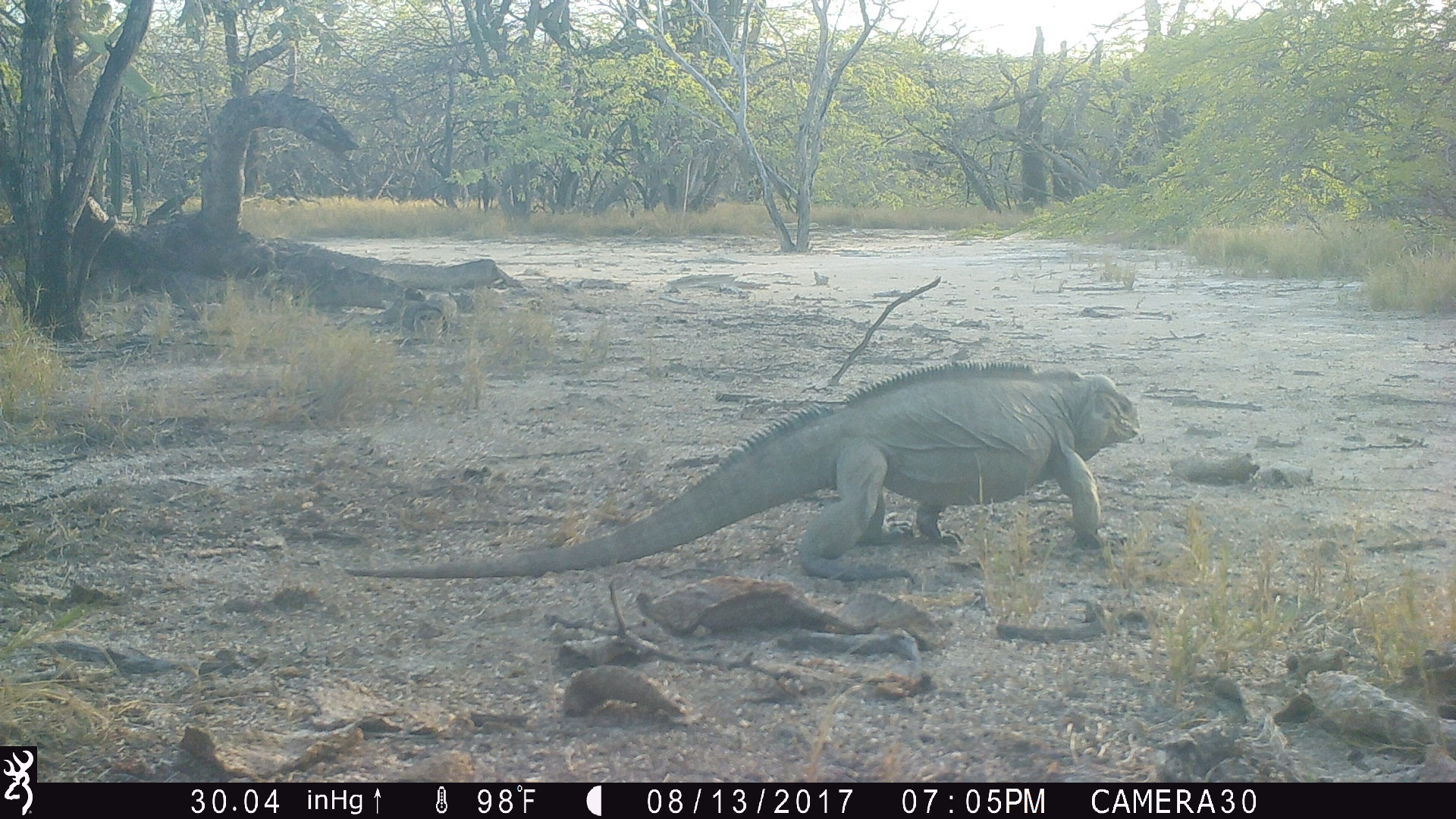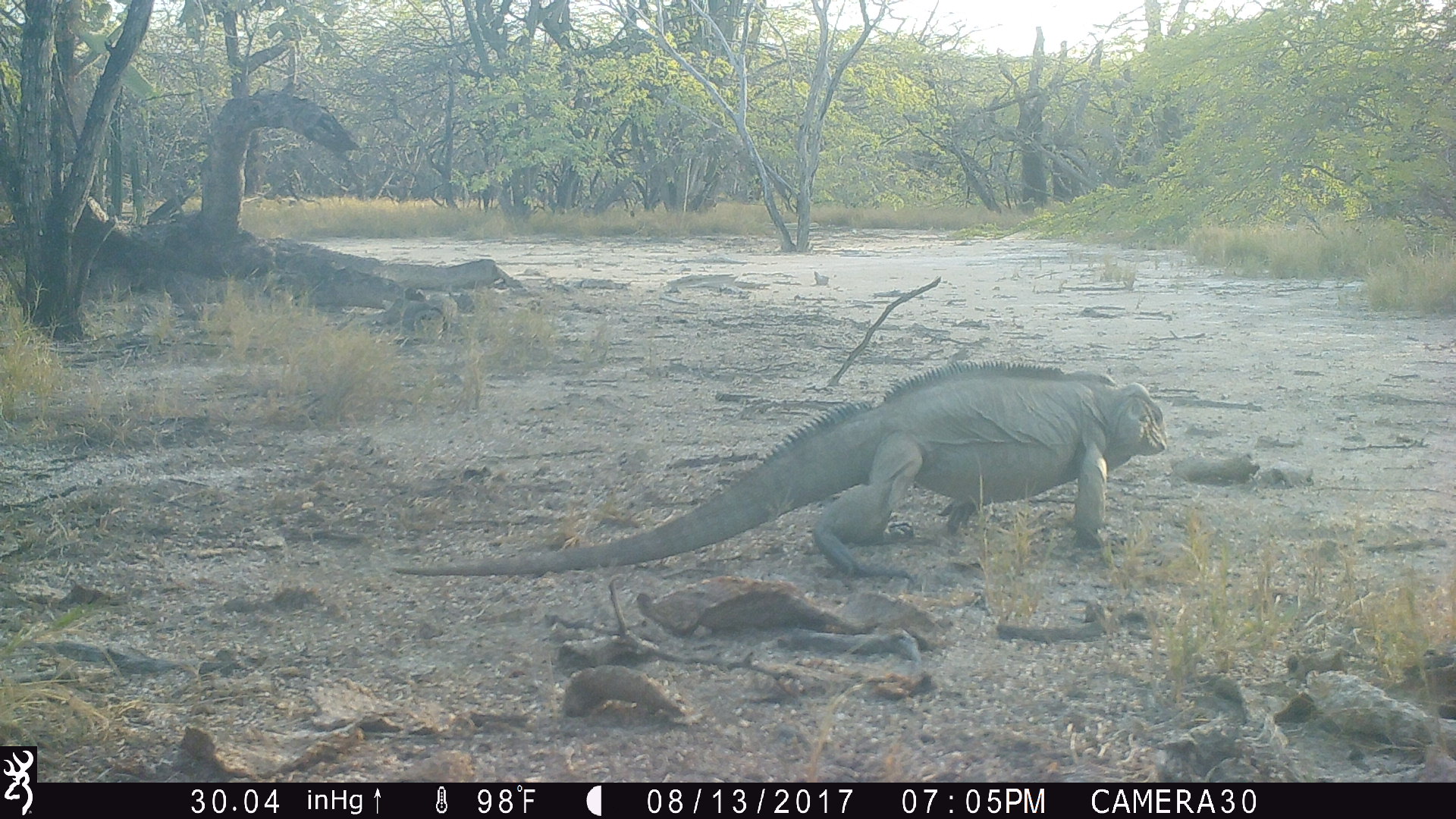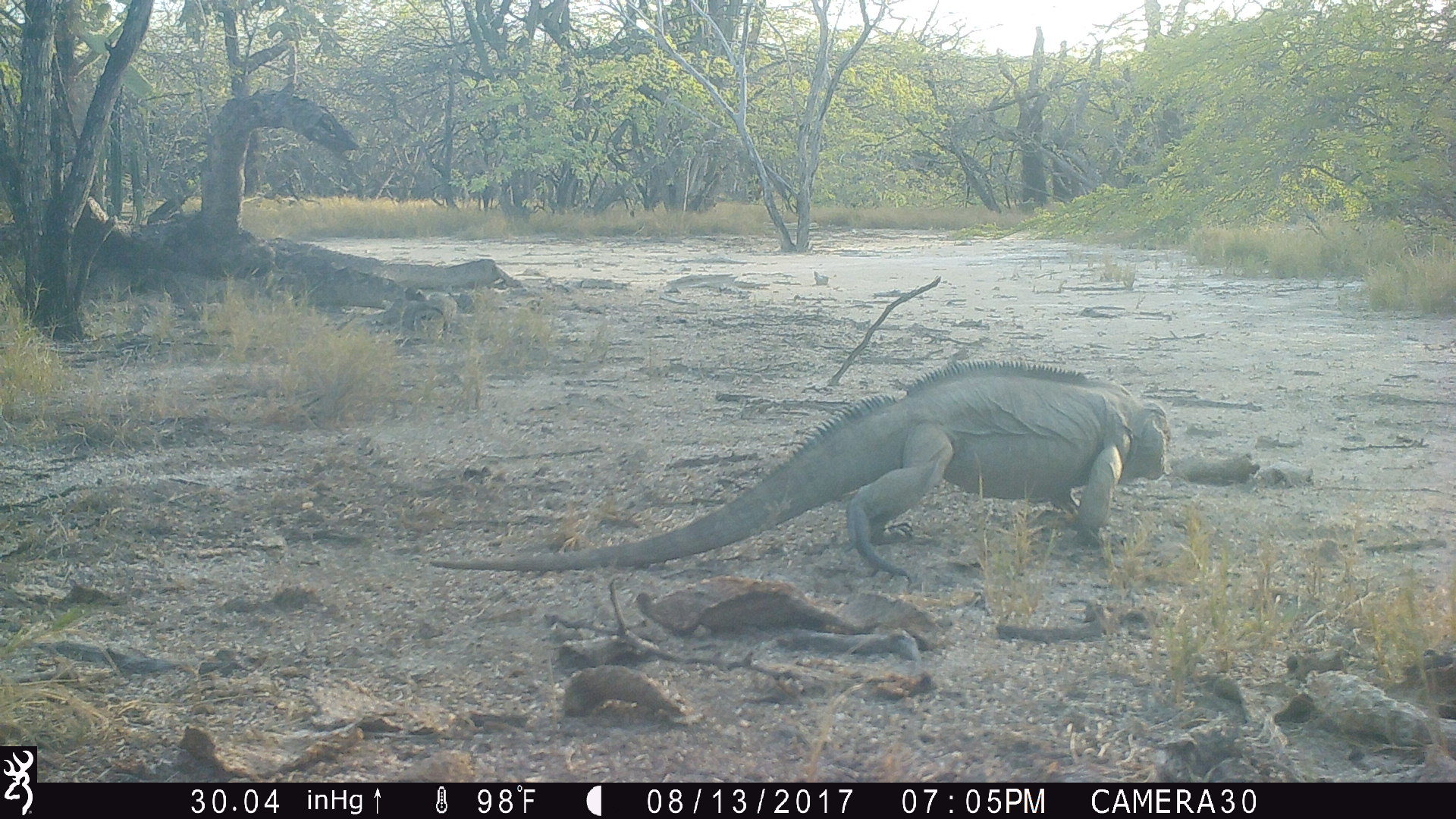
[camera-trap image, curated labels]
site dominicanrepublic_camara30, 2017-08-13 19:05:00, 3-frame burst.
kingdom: Animalia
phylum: Chordata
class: Reptilia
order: Squamata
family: Iguanidae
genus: Iguana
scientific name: Iguana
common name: typical iguanas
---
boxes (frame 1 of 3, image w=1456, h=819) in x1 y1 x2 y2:
iguana: 335 362 1149 595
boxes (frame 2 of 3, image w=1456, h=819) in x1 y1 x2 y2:
iguana: 369 366 1173 589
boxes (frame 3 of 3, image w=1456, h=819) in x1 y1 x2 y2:
iguana: 419 365 1172 592